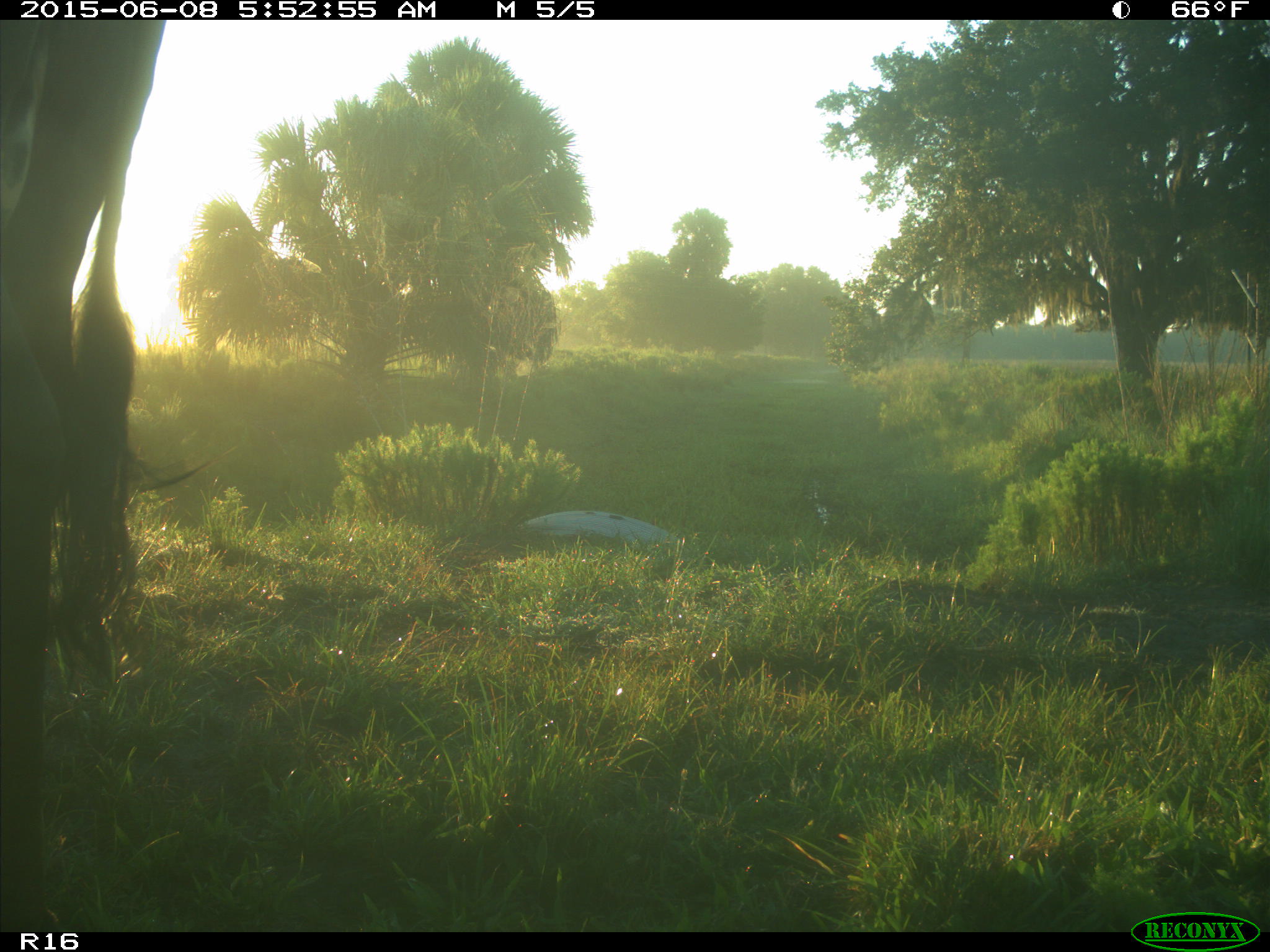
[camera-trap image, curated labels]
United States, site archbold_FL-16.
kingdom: Animalia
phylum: Chordata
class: Mammalia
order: Artiodactyla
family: Bovidae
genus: Bos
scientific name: Bos taurus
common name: domestic cow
Bos taurus (domestic cow).